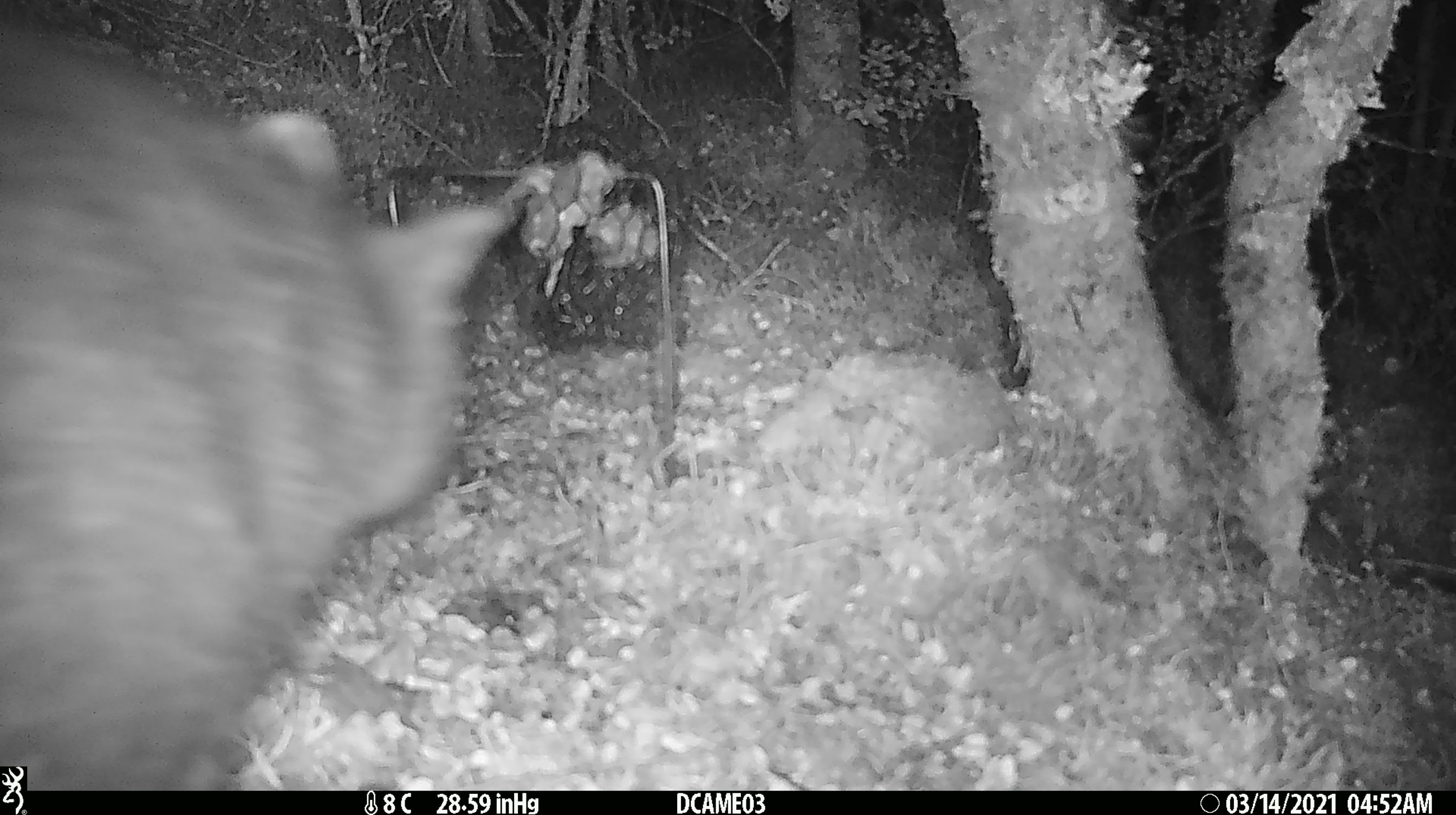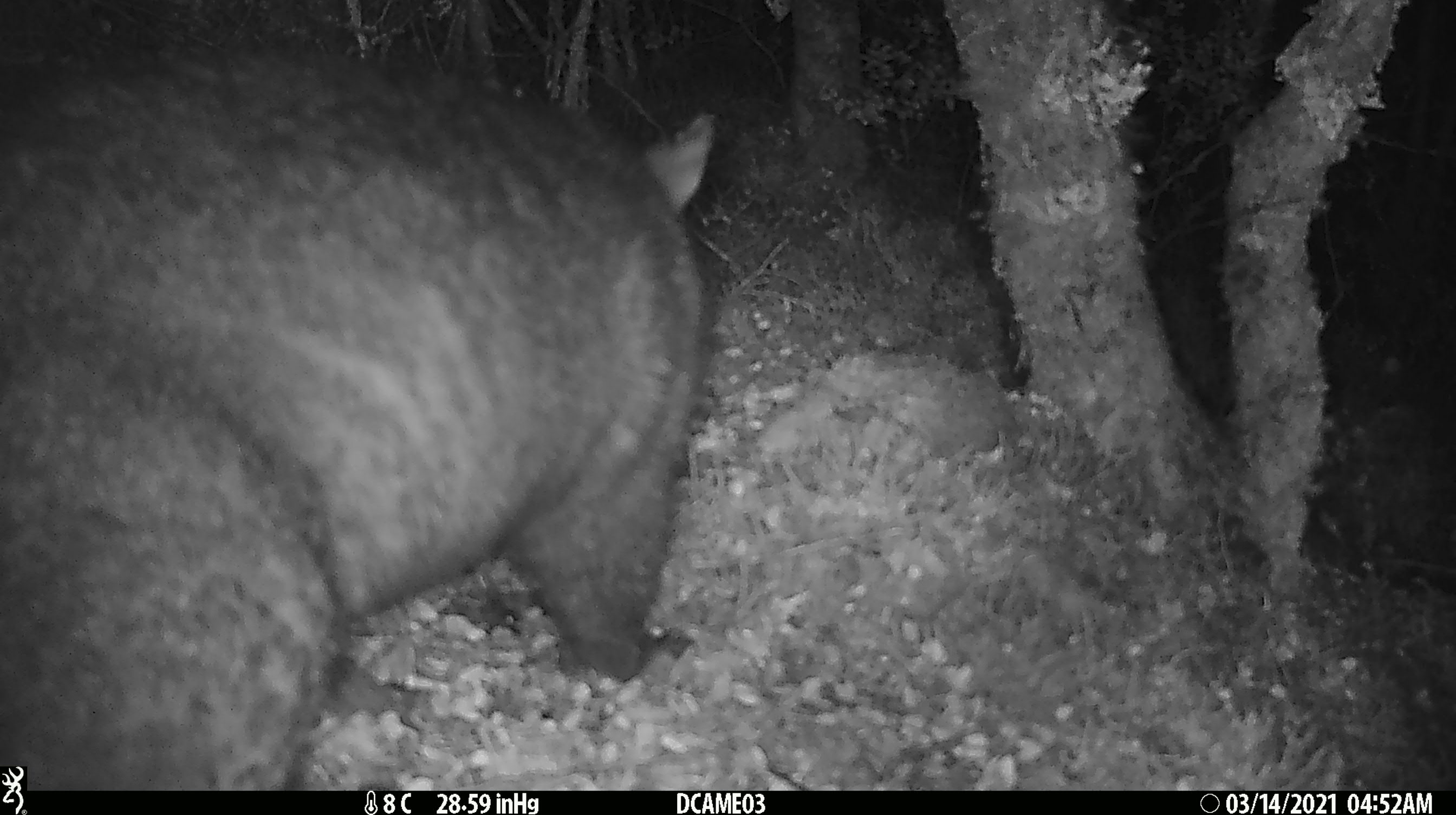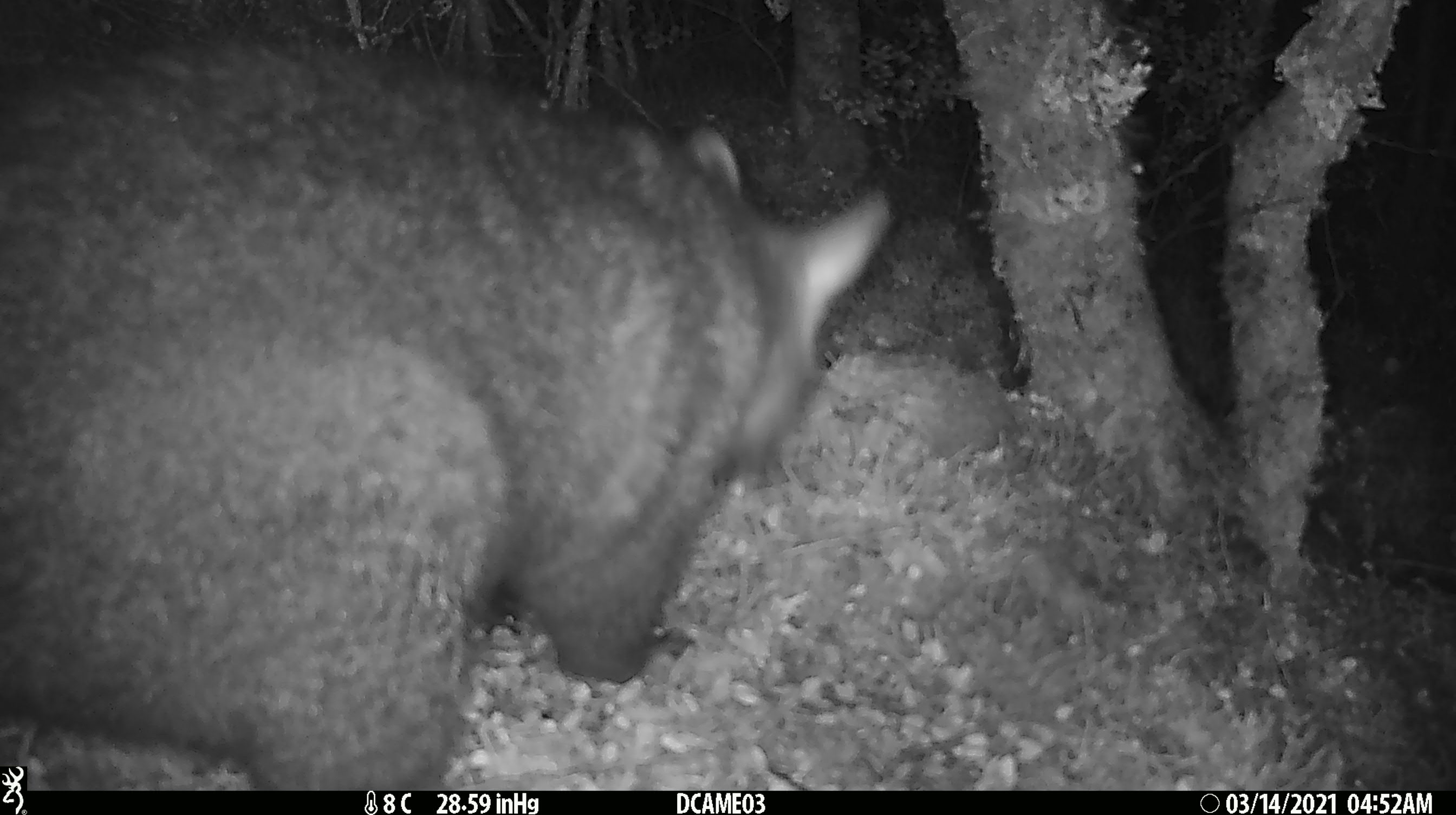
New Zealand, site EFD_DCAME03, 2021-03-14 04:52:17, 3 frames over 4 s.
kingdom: Animalia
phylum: Chordata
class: Mammalia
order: Diprotodontia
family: Phalangeridae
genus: Trichosurus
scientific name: Trichosurus vulpecula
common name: common brushtail possum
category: possum